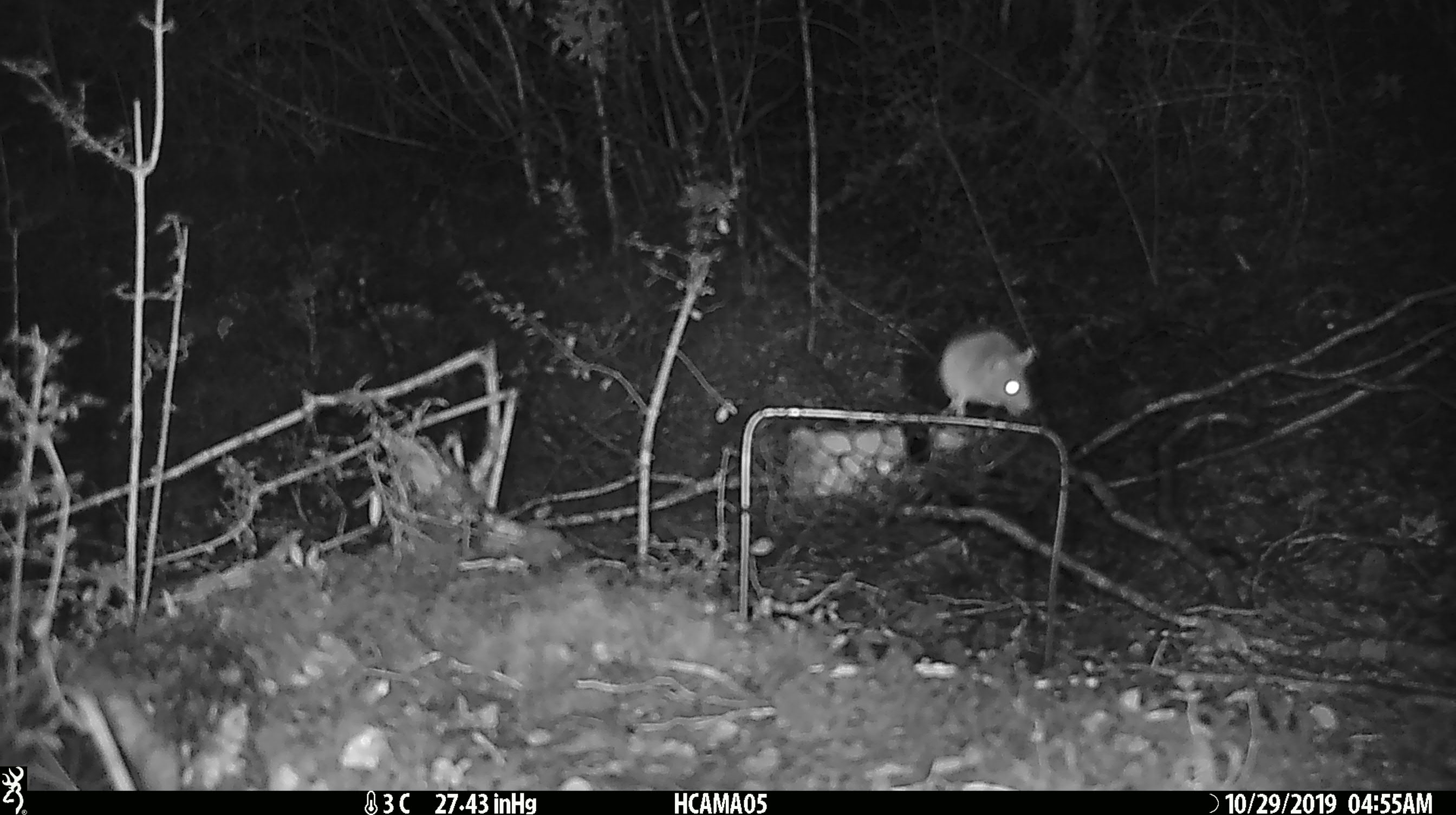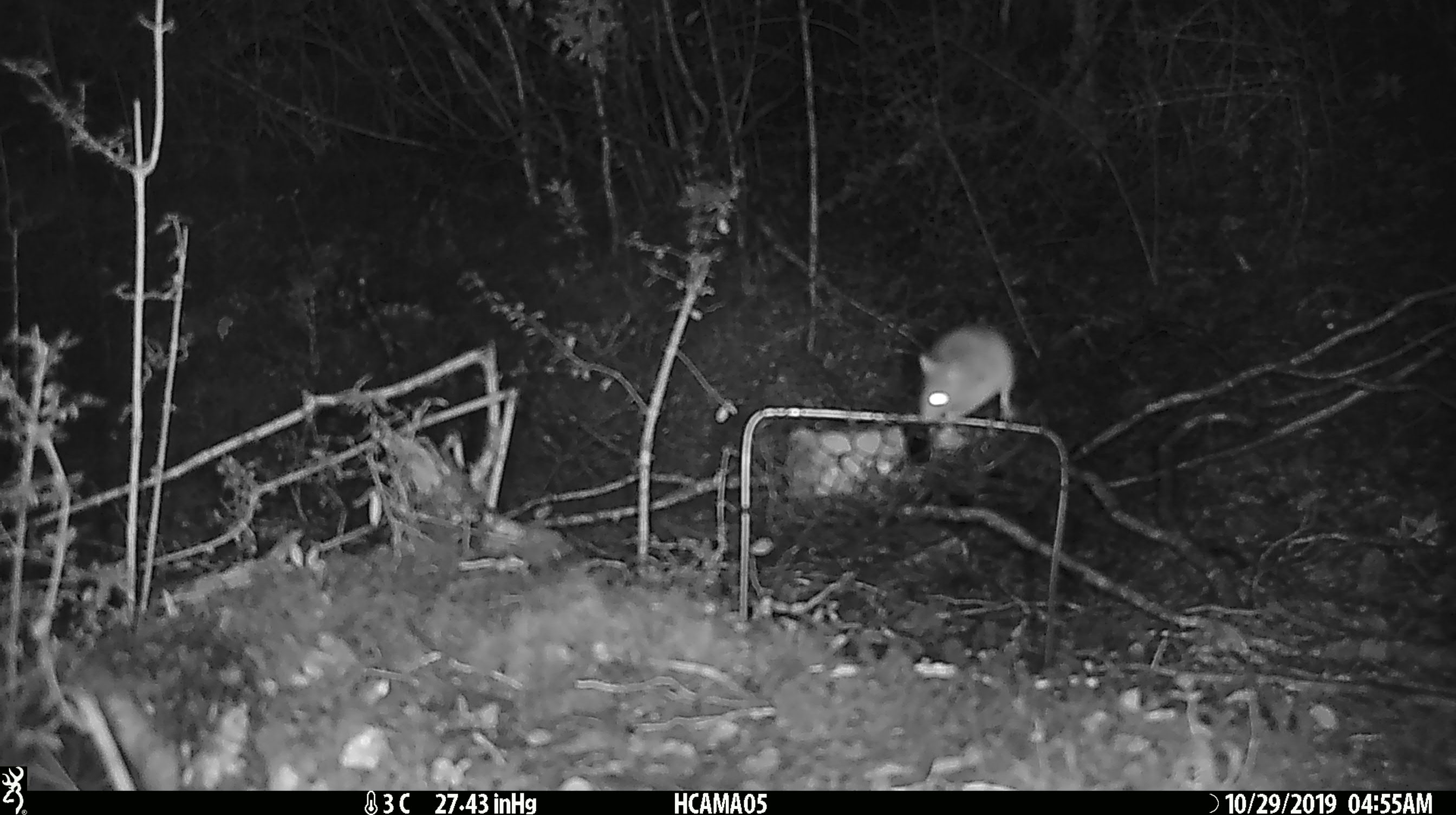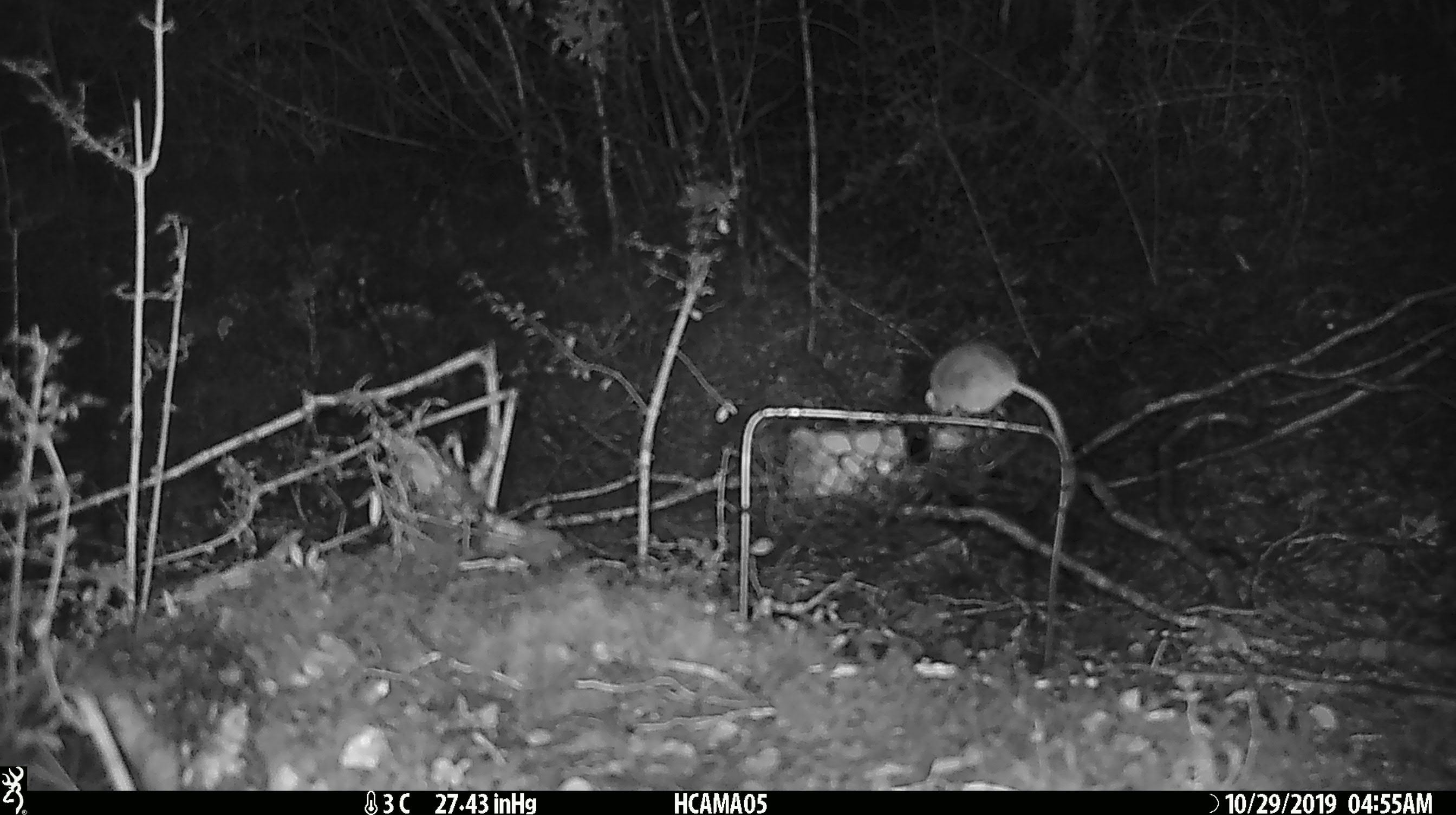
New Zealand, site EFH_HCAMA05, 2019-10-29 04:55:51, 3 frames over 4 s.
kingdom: Animalia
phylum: Chordata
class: Mammalia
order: Rodentia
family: Muridae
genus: Mus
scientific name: Mus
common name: mouse